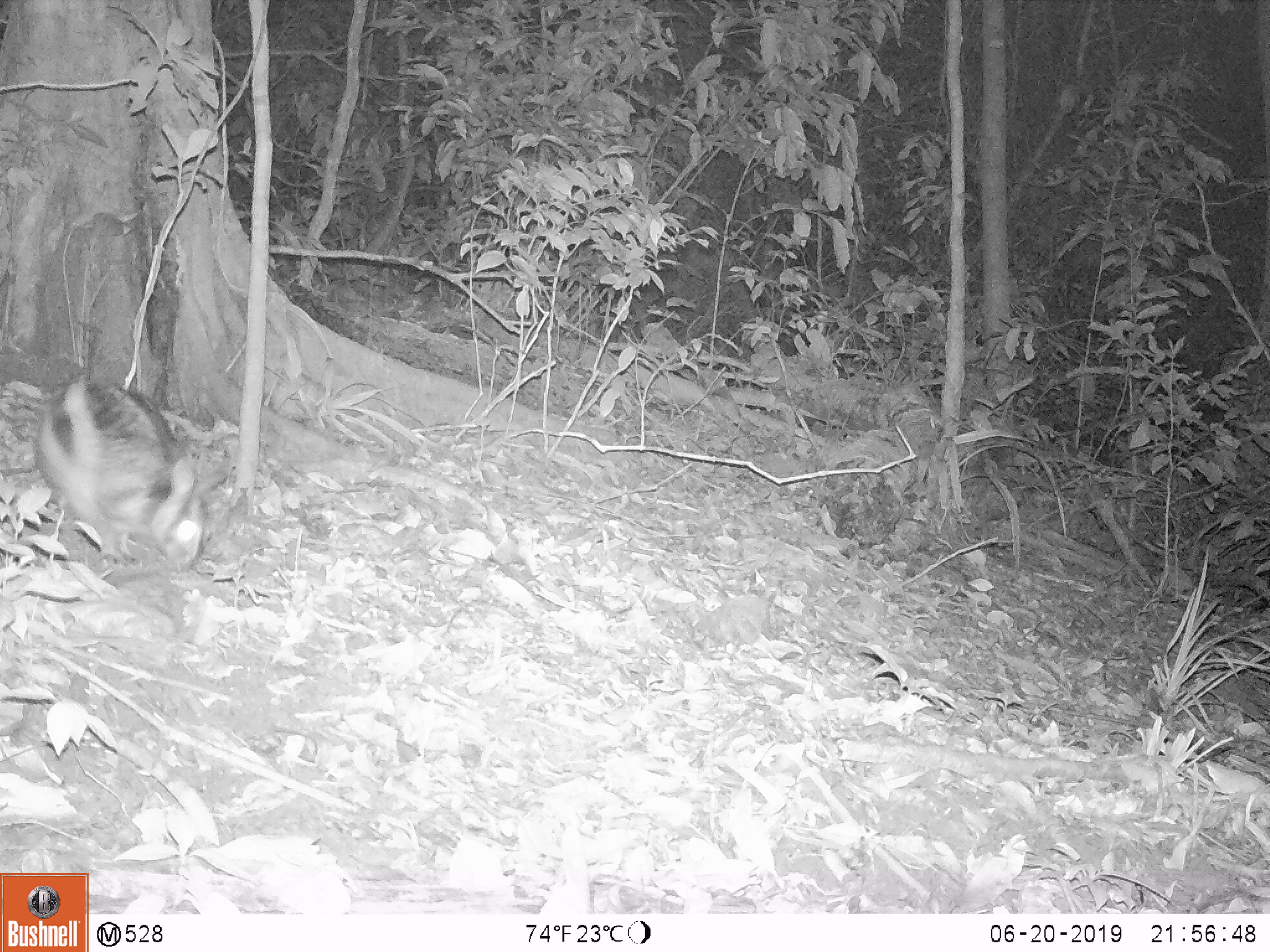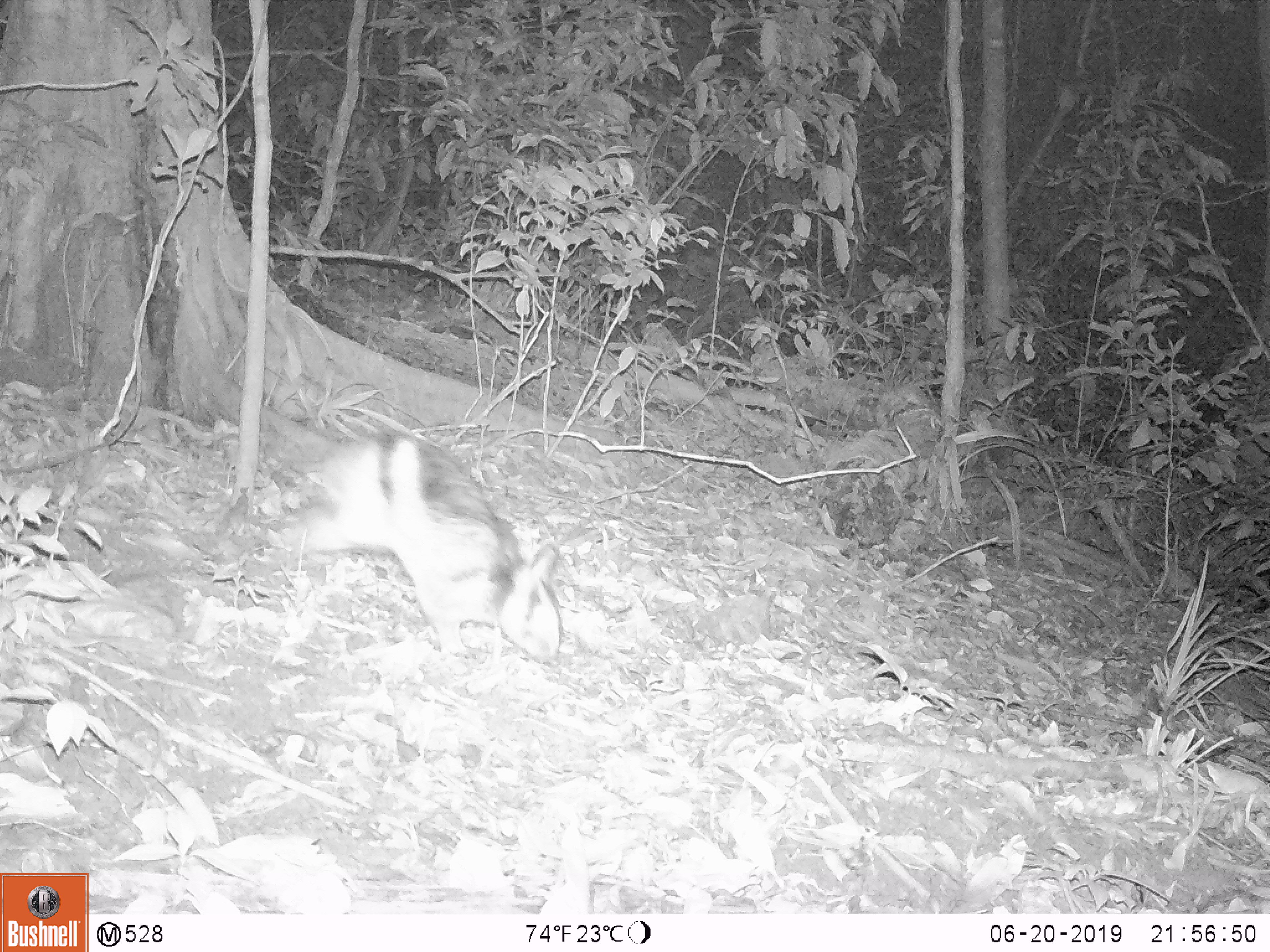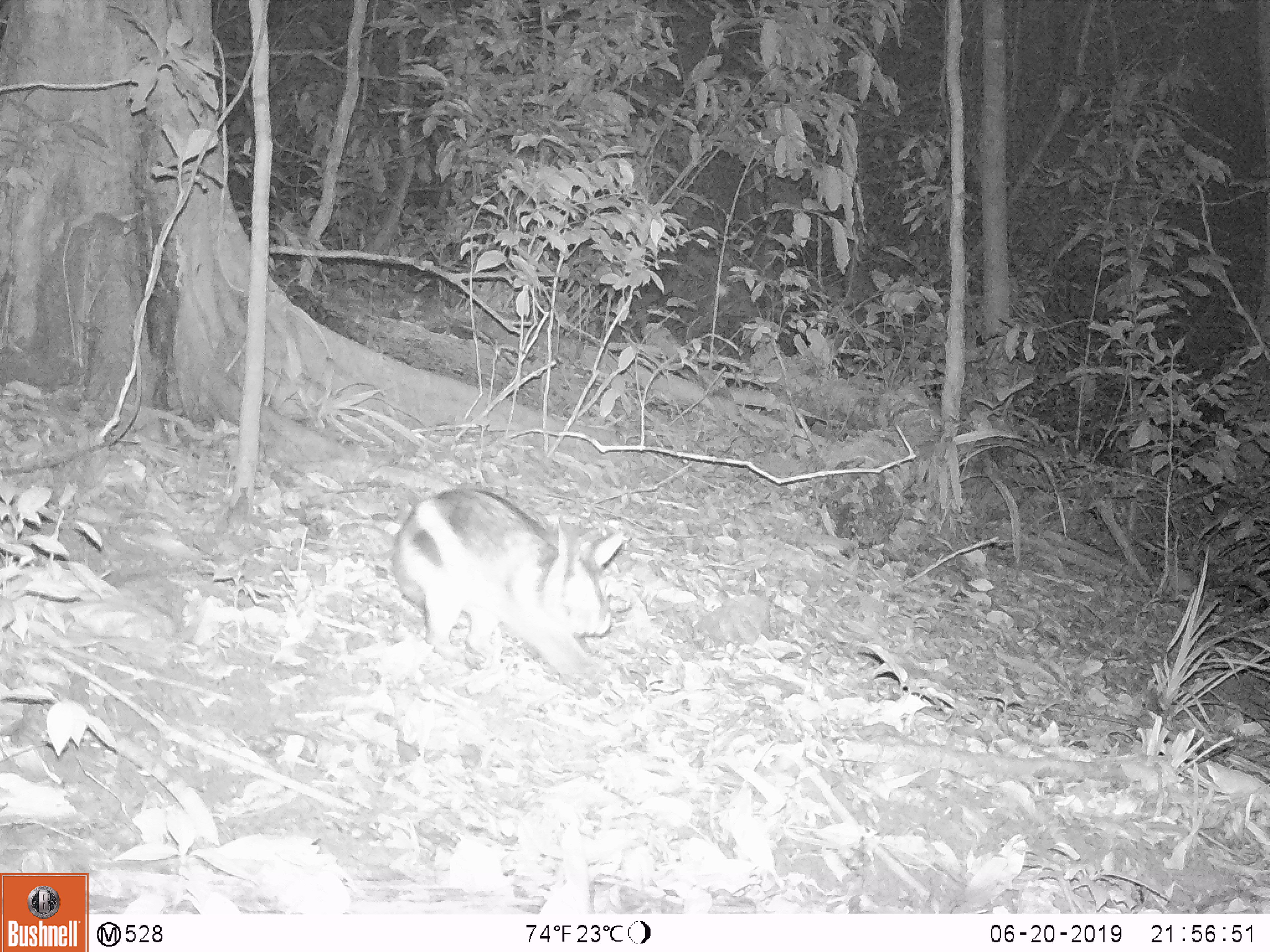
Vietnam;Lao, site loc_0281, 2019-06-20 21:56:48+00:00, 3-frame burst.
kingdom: Animalia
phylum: Chordata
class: Mammalia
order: Lagomorpha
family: Leporidae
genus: Nesolagus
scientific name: Nesolagus timminsi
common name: annamite striped rabbit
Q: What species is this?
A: Annamite striped rabbit (Nesolagus timminsi).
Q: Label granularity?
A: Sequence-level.